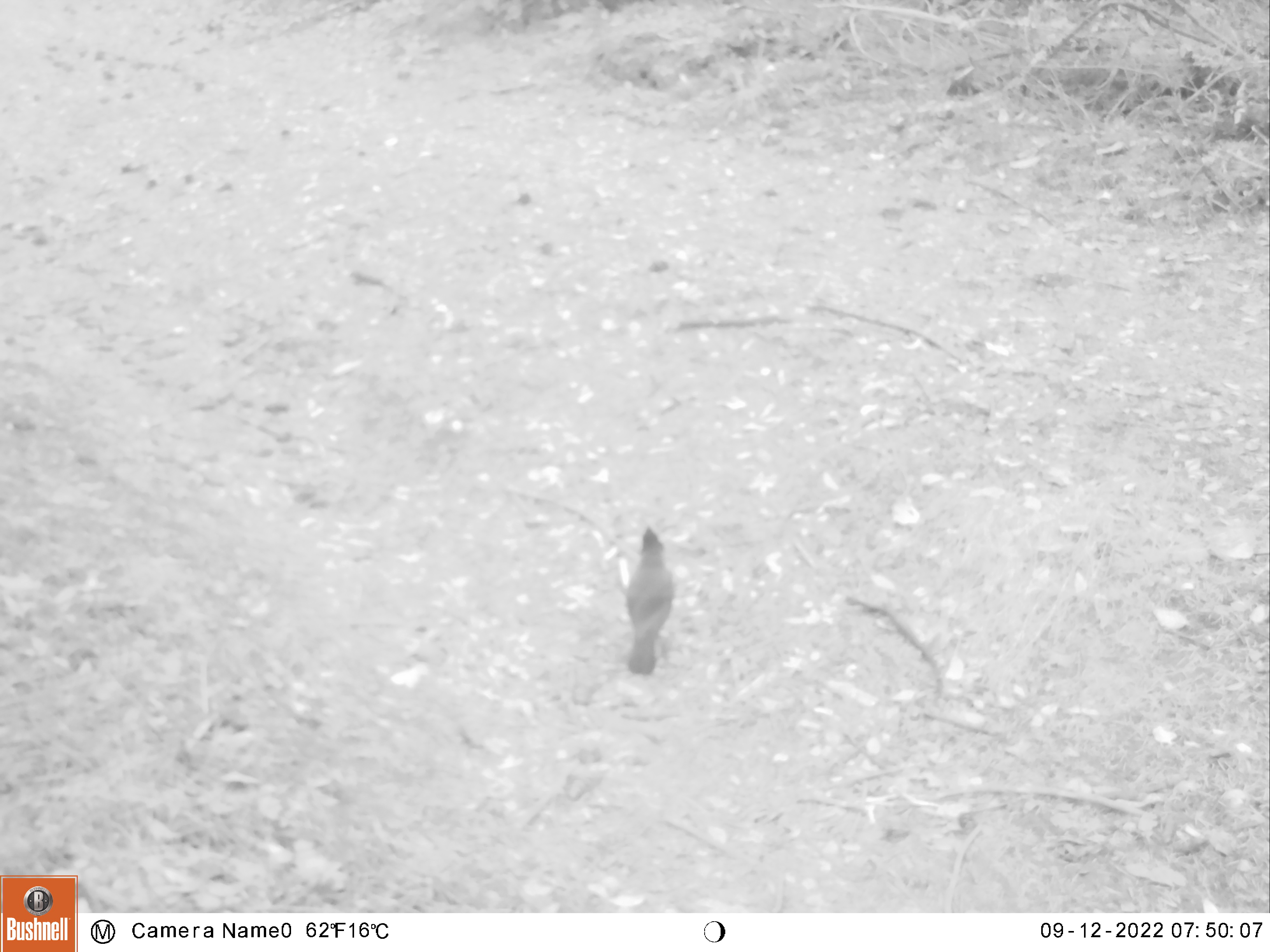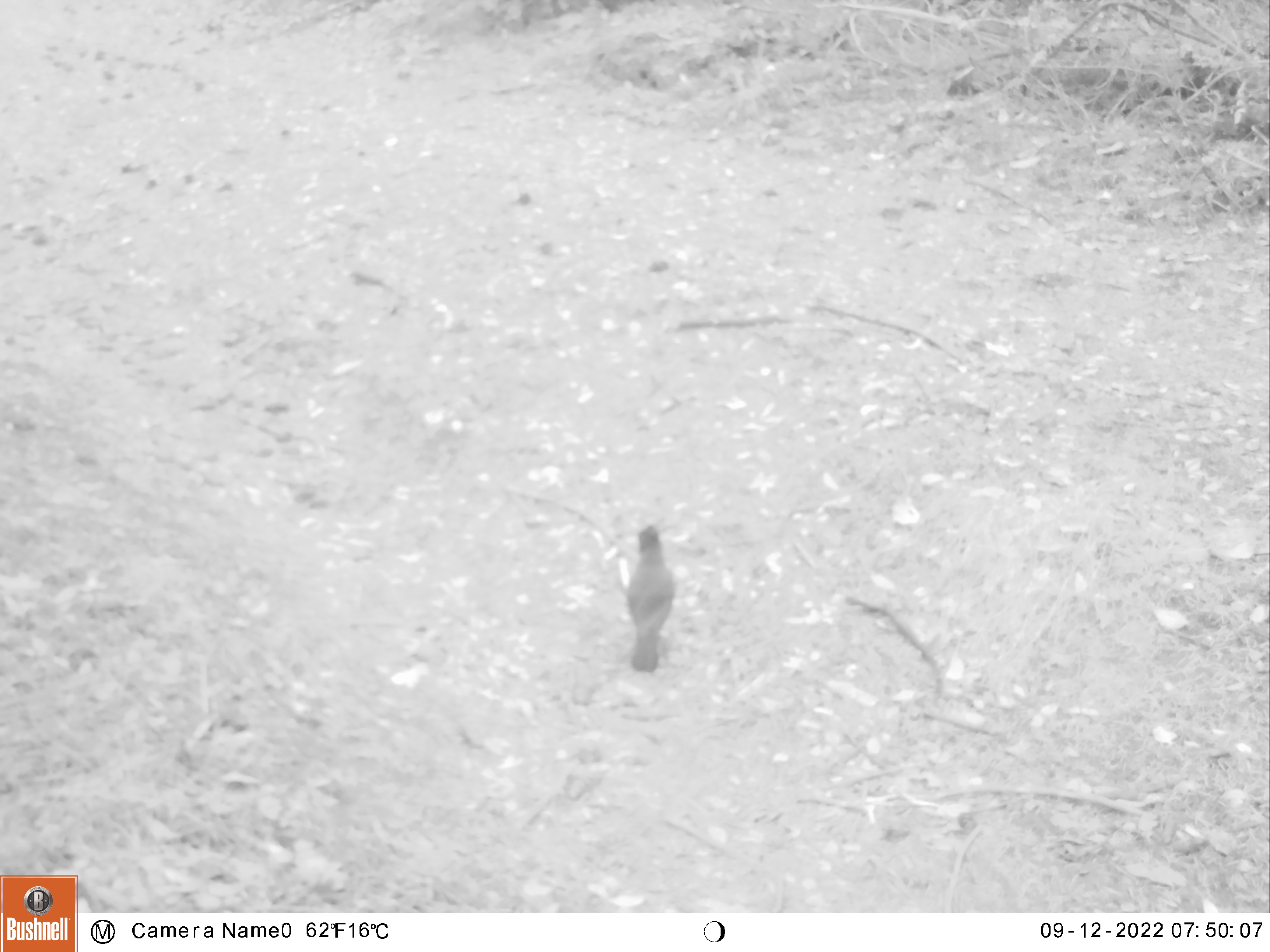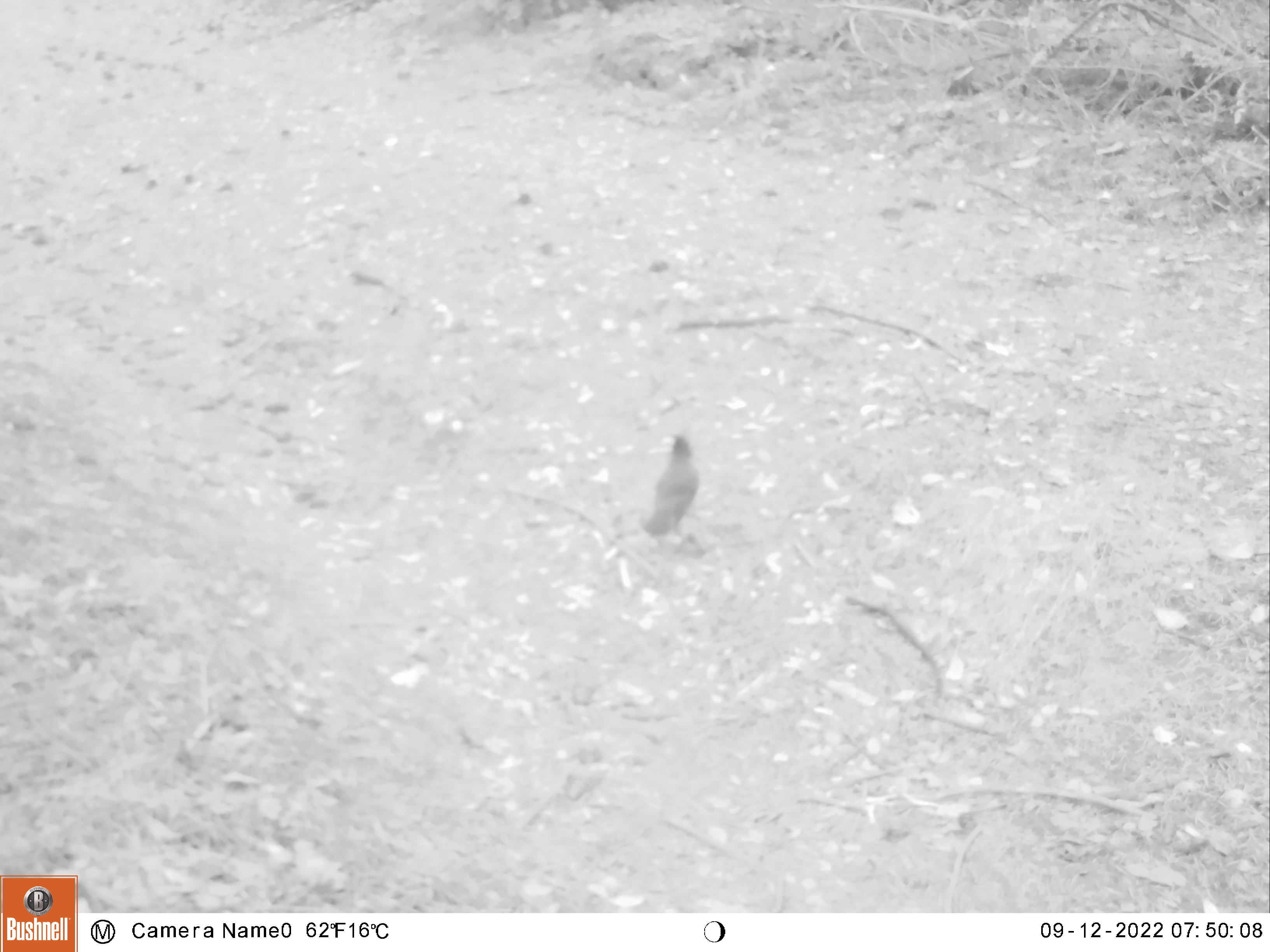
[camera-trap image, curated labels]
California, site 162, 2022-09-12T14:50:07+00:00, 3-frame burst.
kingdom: Animalia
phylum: Chordata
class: Aves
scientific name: Aves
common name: bird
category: unknown bird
Unknown bird (bird) (Aves).